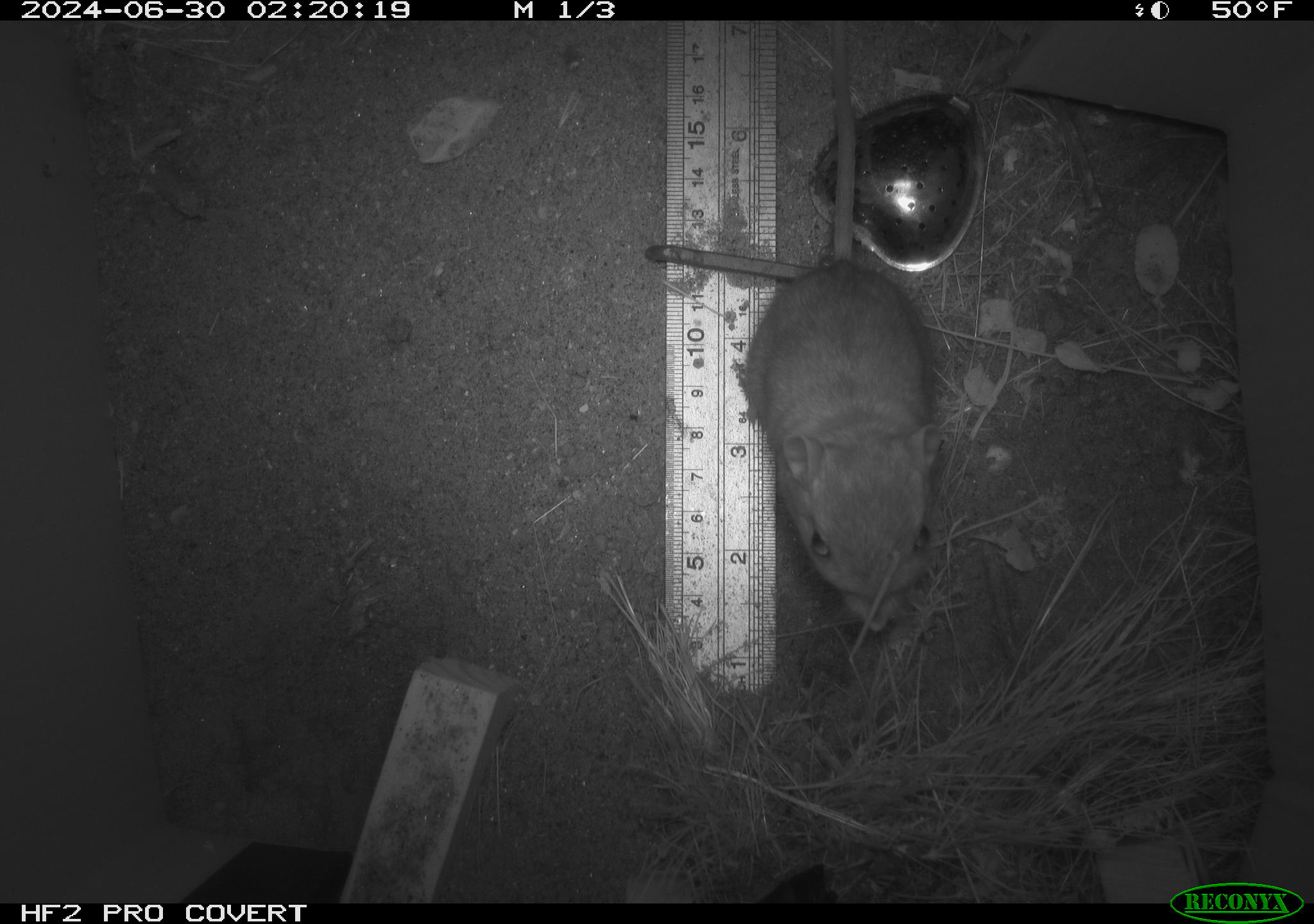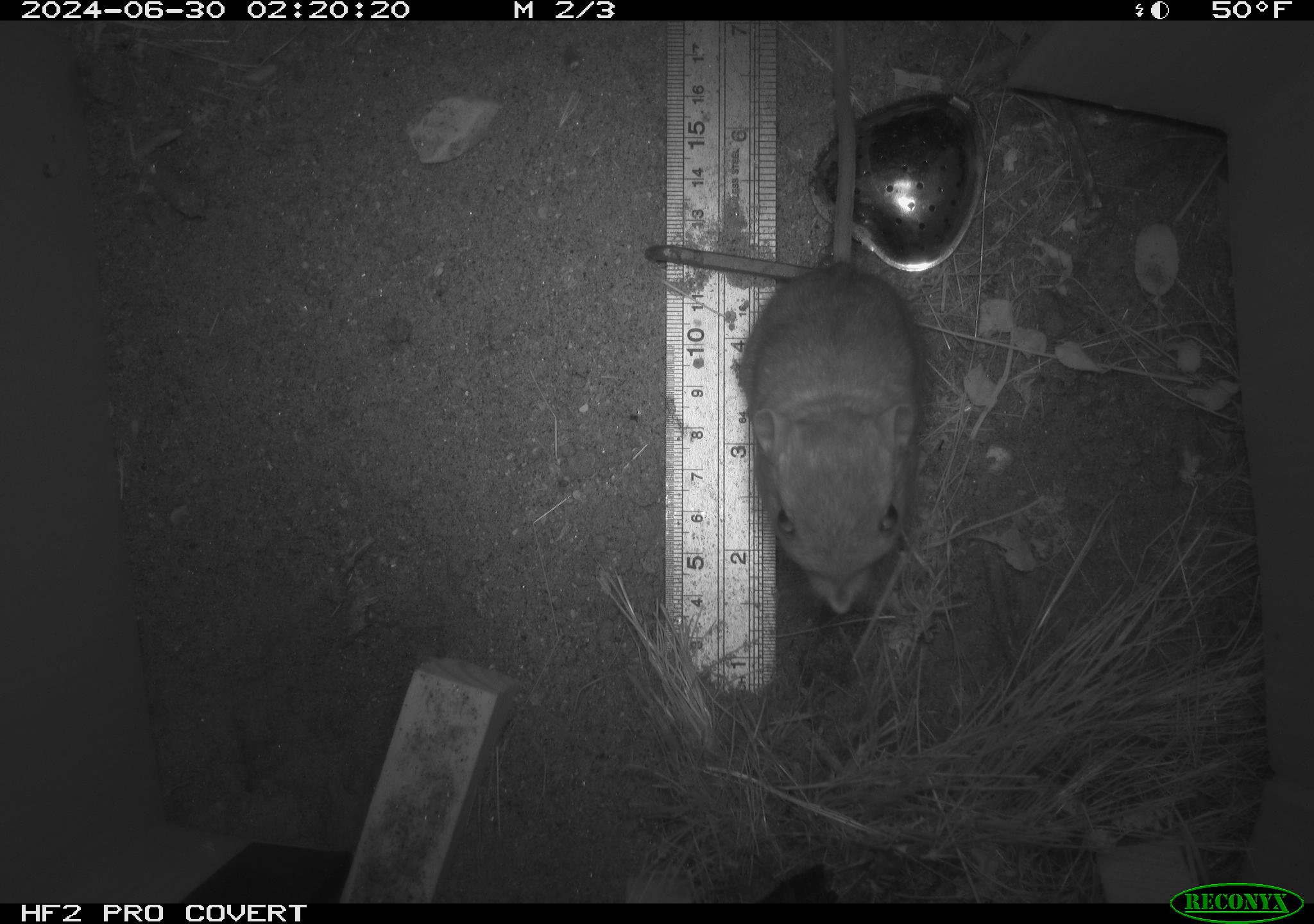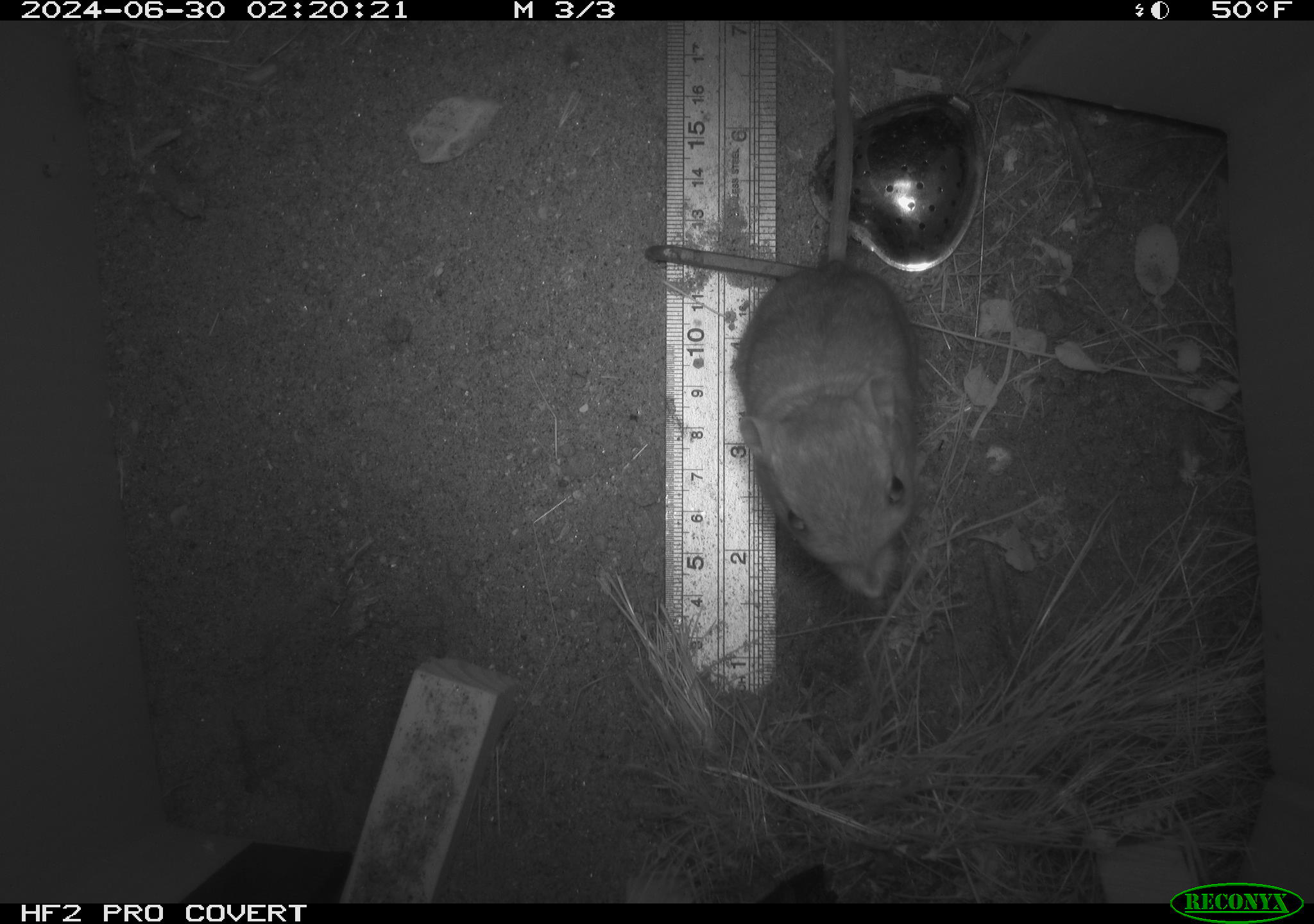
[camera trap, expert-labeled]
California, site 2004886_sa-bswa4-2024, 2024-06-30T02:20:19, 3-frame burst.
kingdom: Animalia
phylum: Chordata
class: Mammalia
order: Rodentia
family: Heteromyidae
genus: Dipodomys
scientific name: Dipodomys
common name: kangaroo rats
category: dipodomys species